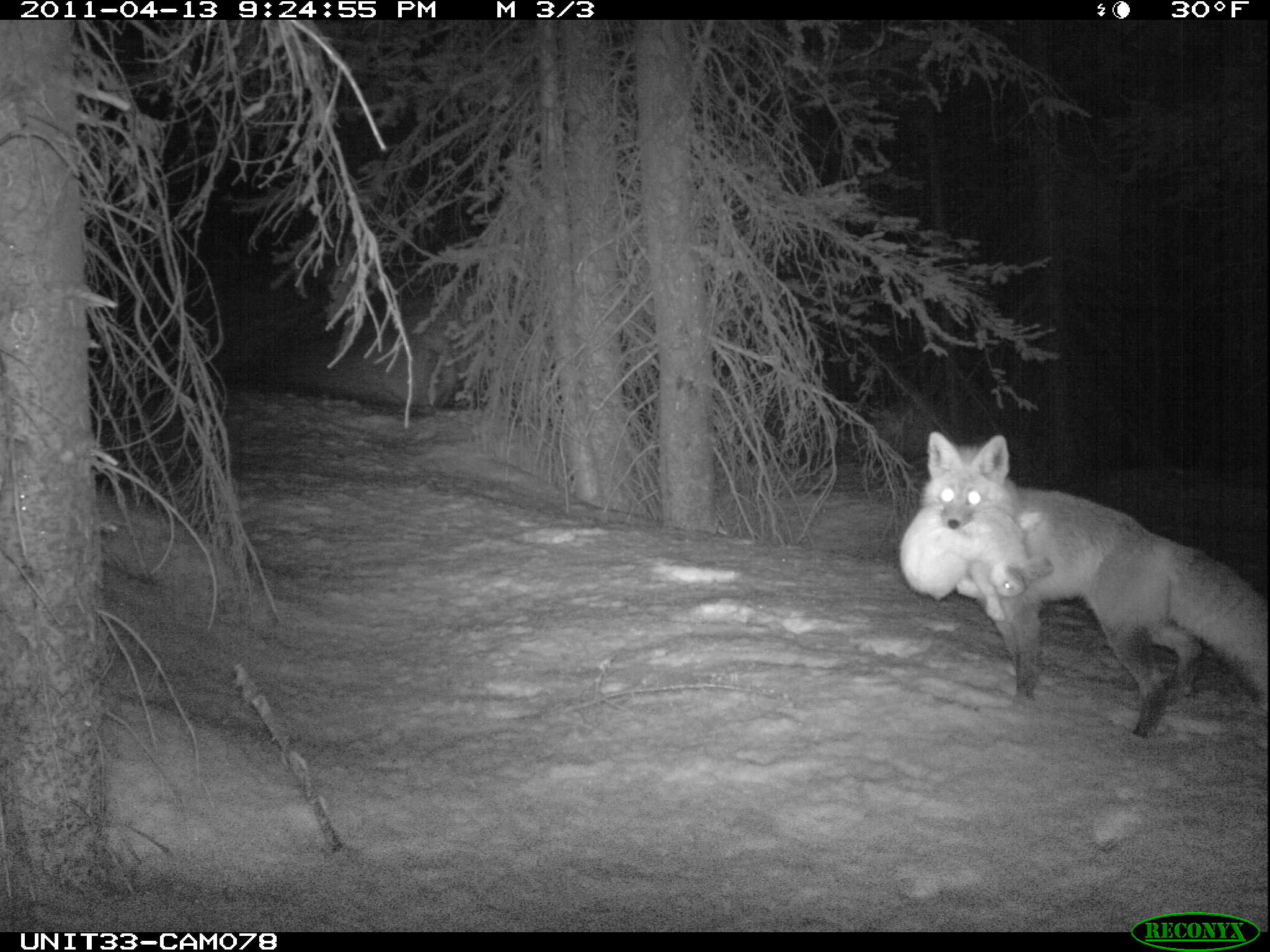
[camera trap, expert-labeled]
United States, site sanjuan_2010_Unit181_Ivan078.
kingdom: Animalia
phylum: Chordata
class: Mammalia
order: Carnivora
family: Canidae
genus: Vulpes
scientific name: Vulpes vulpes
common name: red fox